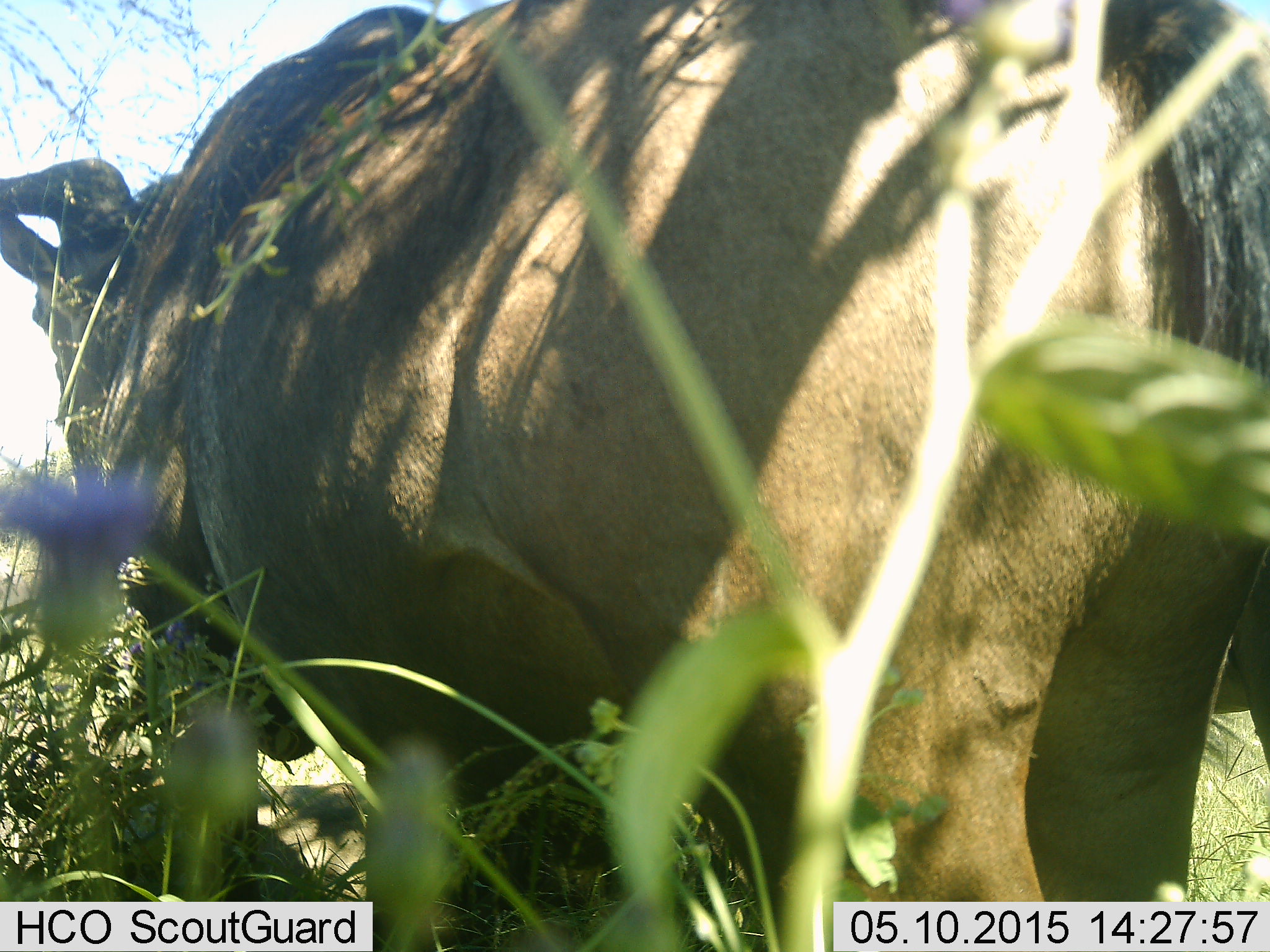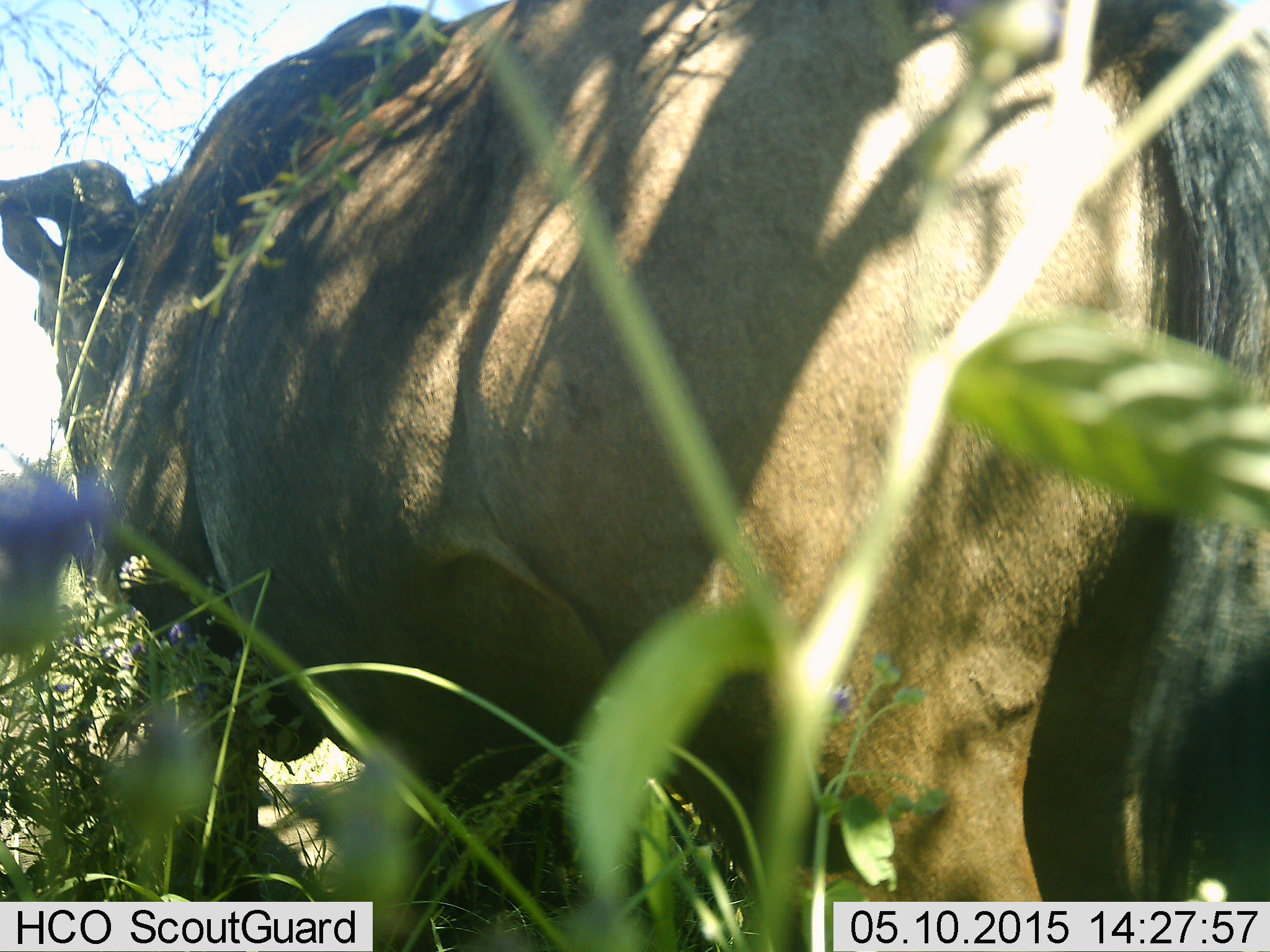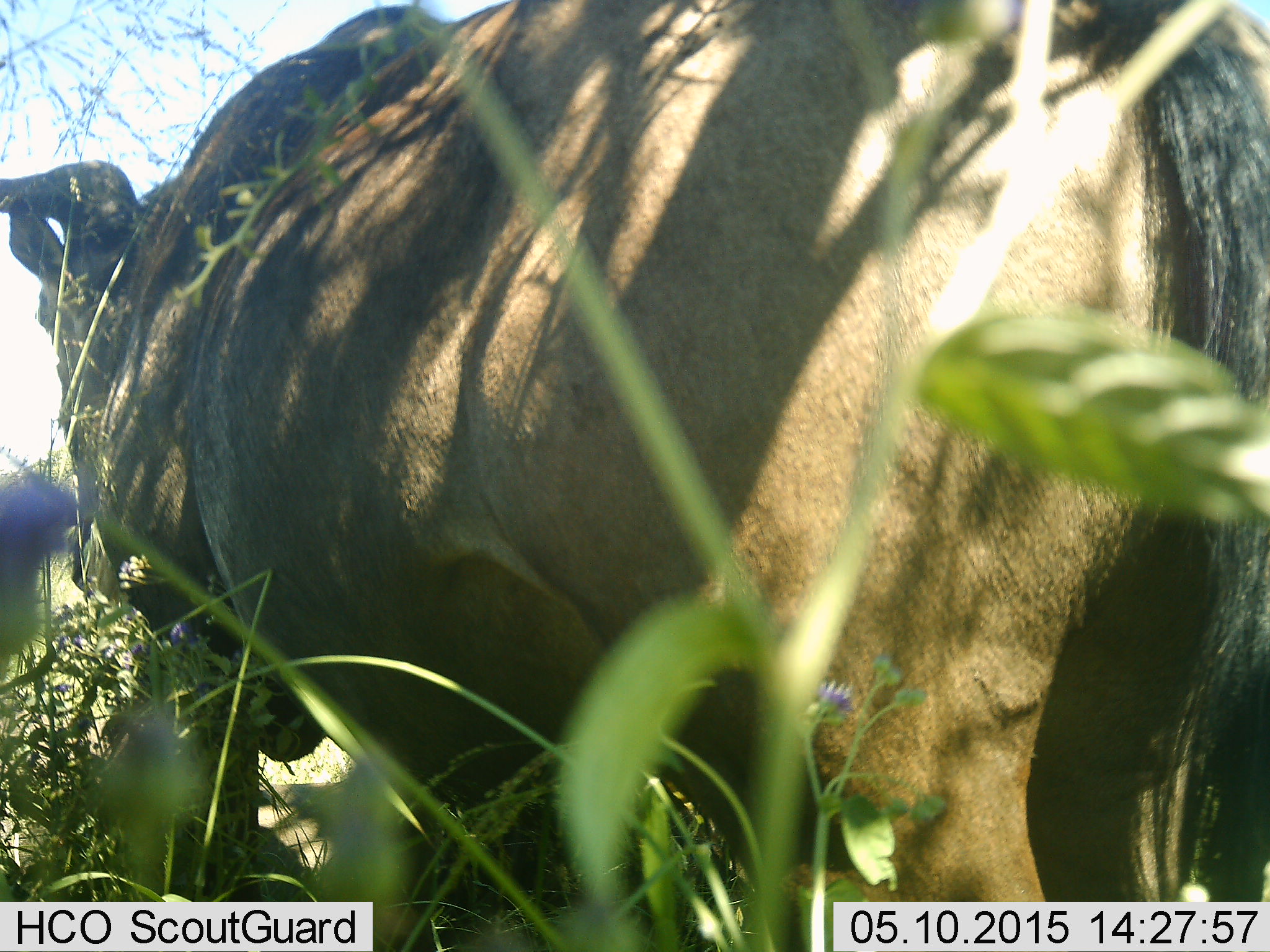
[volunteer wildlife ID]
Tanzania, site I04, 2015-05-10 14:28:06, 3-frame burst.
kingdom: Animalia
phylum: Chordata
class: Mammalia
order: Artiodactyla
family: Bovidae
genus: Connochaetes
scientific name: Connochaetes taurinus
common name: blue wildebeest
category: wildebeest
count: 1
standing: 70%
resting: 30%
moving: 0%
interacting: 0%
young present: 0%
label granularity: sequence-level